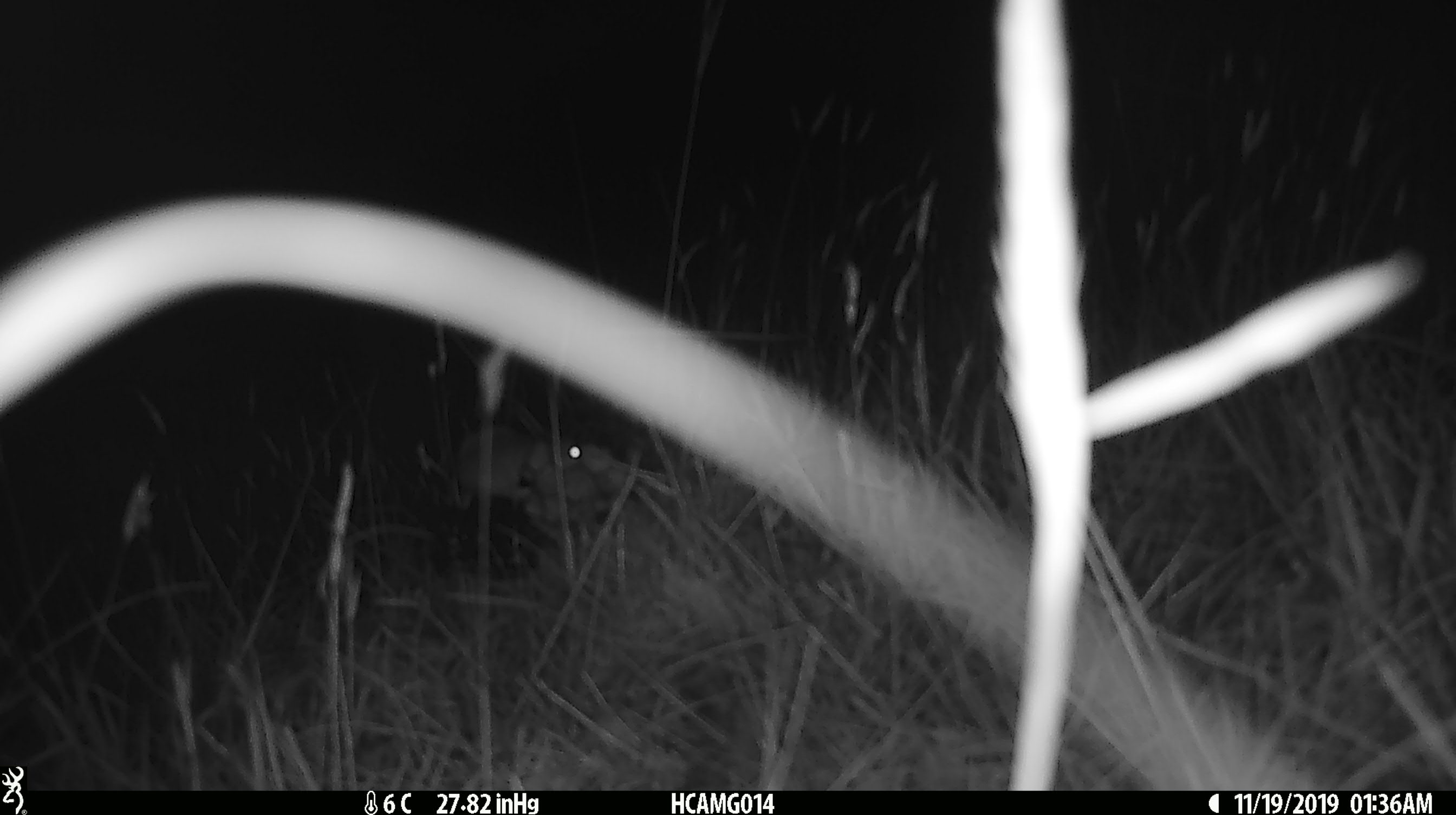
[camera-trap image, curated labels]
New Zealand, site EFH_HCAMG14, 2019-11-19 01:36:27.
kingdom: Animalia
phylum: Chordata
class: Mammalia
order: Rodentia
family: Muridae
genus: Mus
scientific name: Mus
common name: mouse